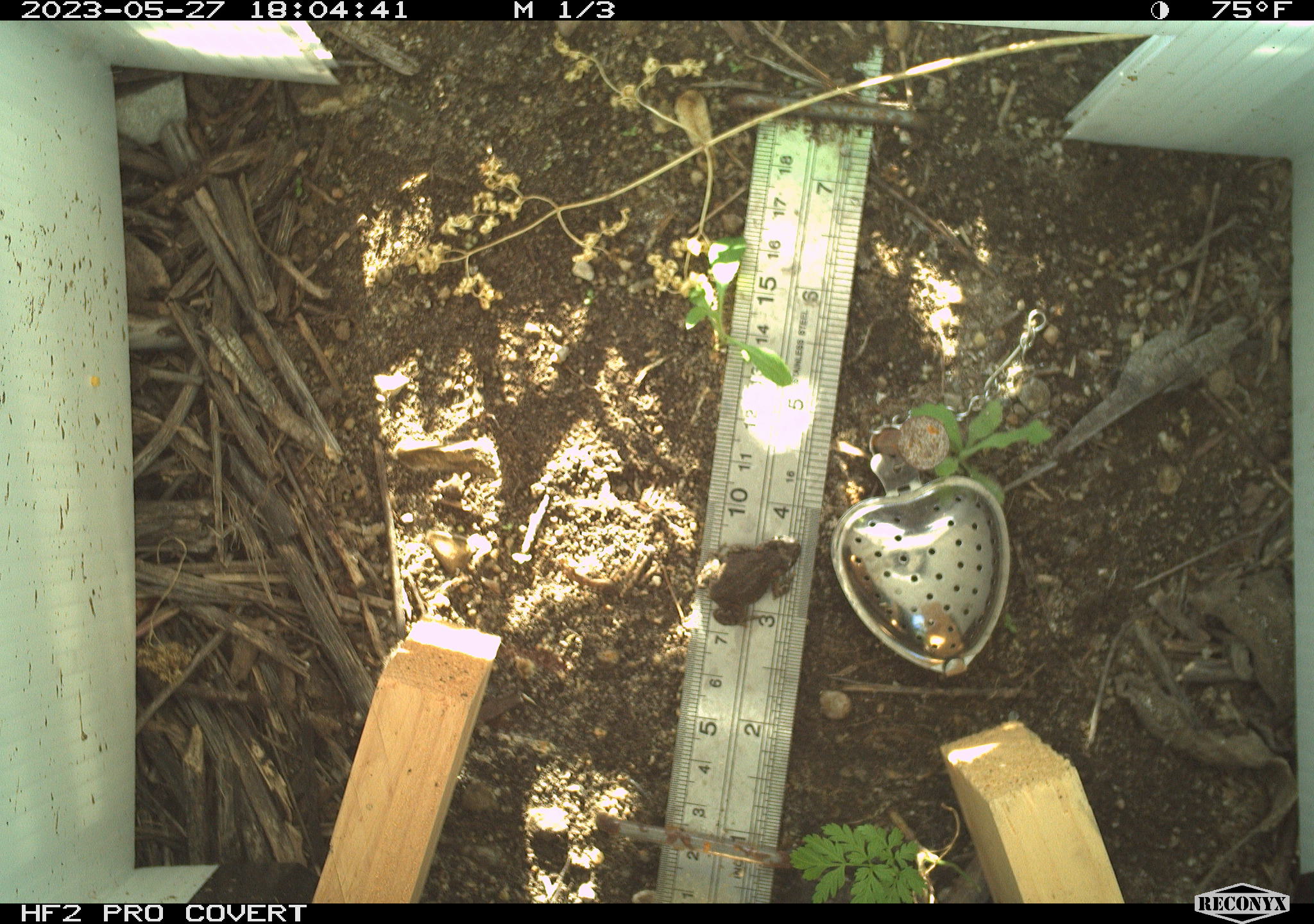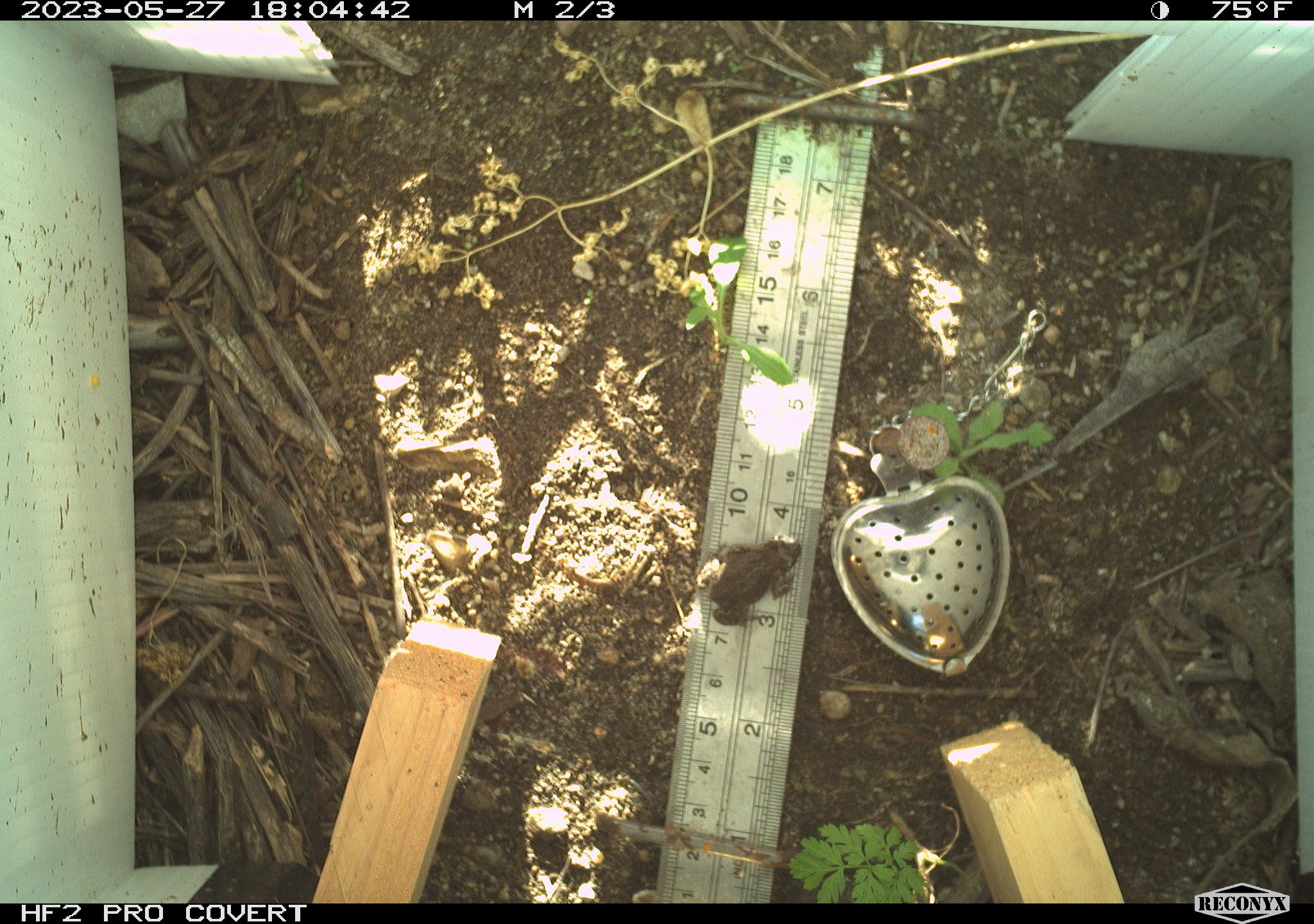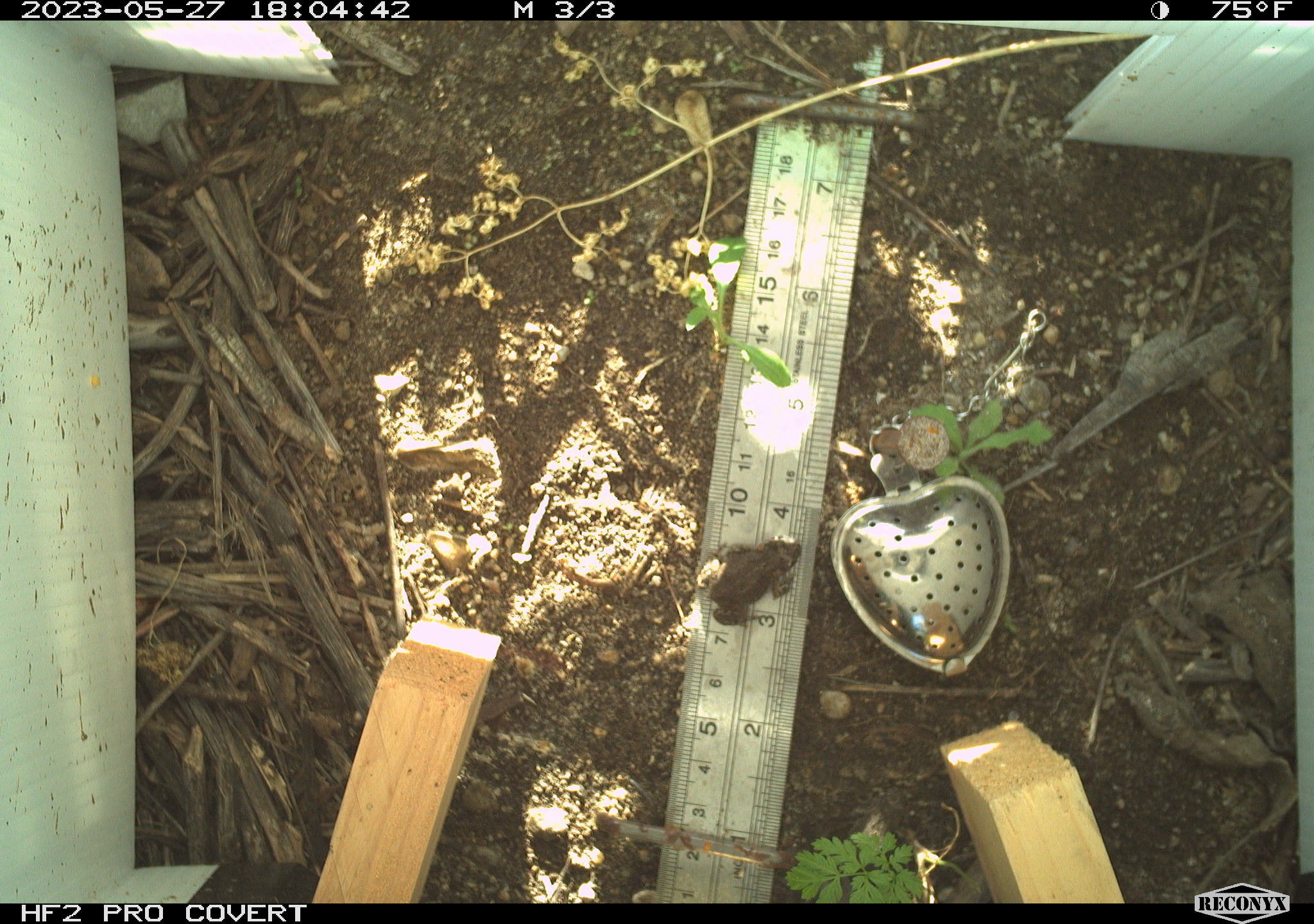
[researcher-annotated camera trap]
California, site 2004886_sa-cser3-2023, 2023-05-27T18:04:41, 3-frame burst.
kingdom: Animalia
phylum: Chordata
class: Amphibia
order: Anura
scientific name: Anura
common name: frogs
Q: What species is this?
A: Frogs (Anura).